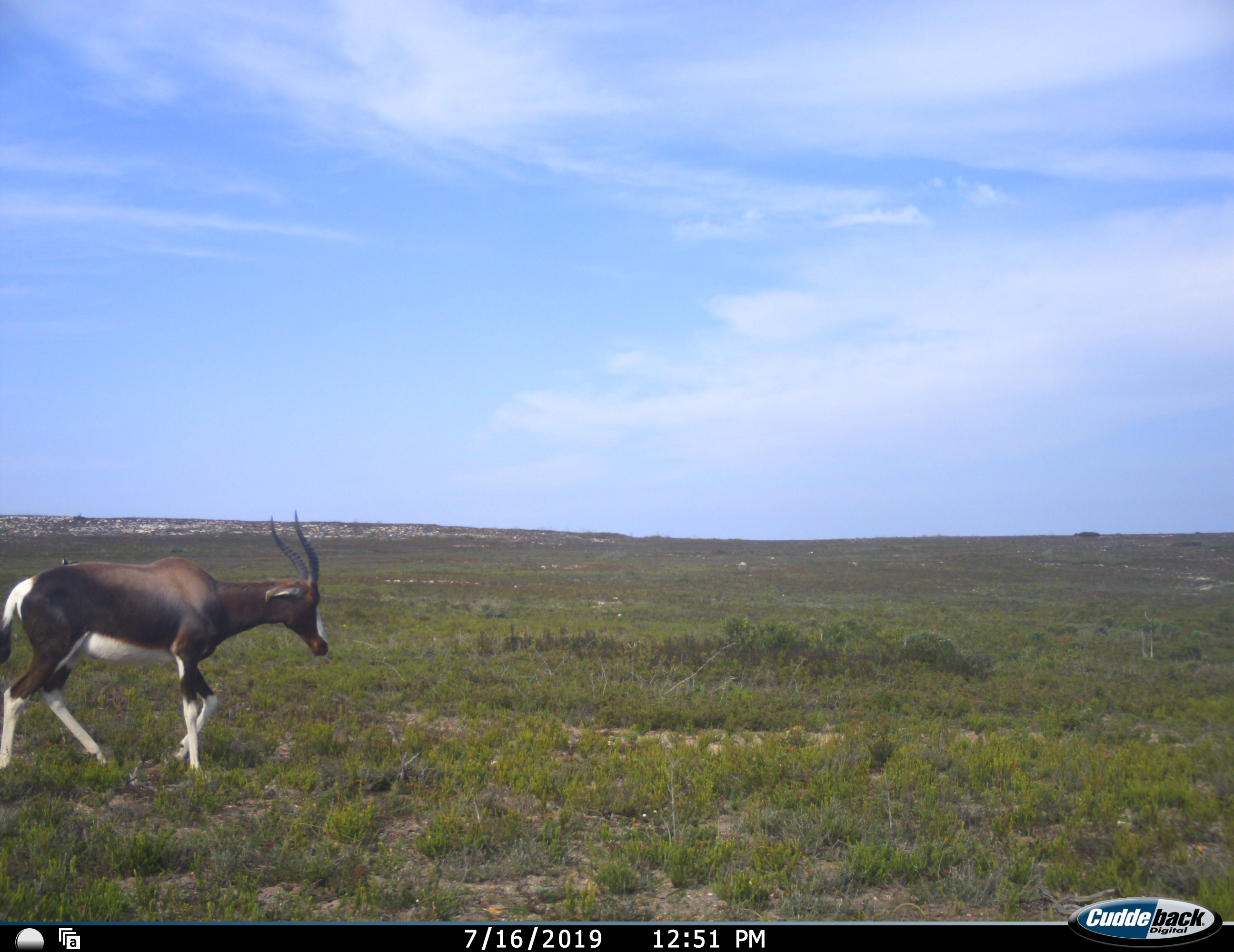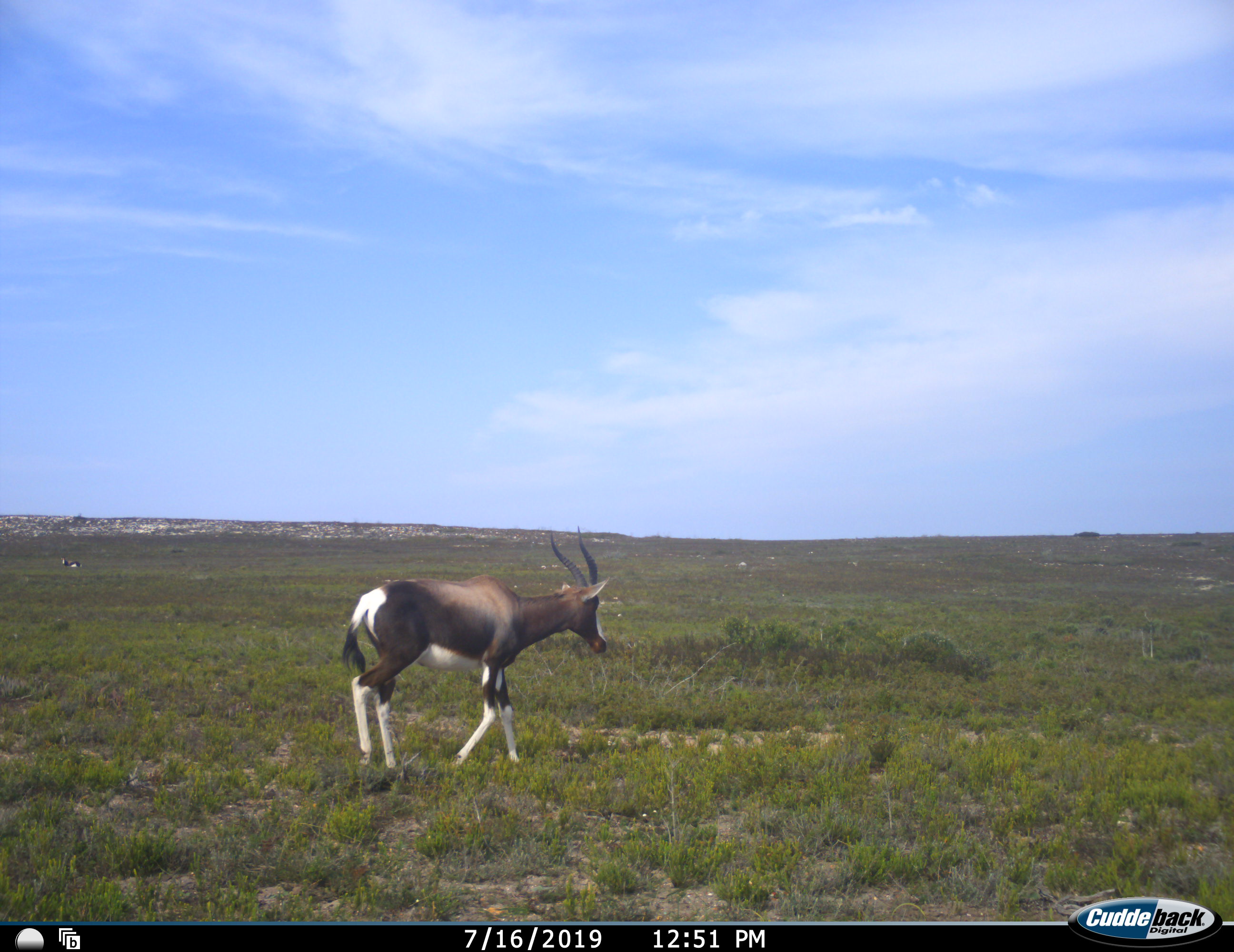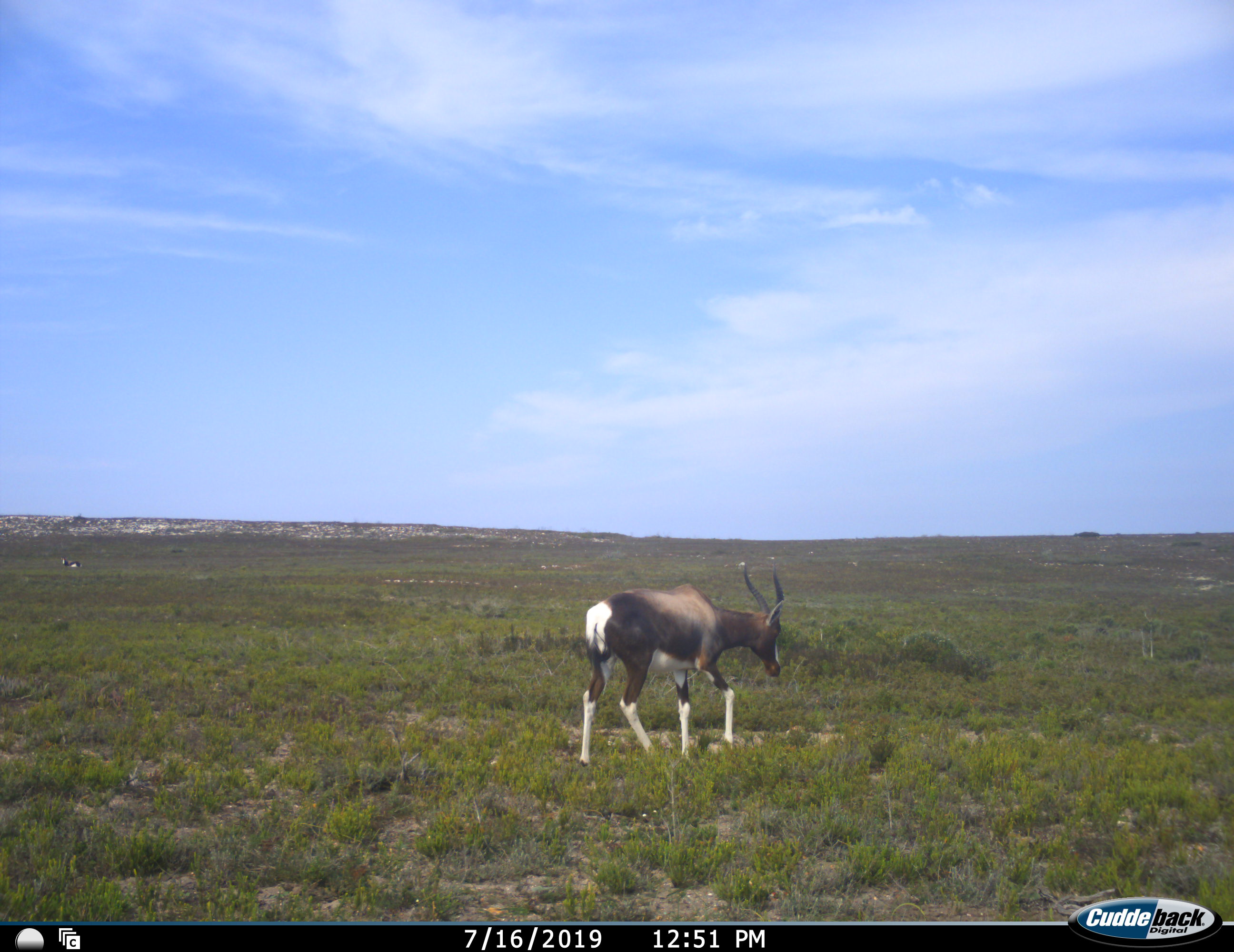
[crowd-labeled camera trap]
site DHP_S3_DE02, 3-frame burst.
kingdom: Animalia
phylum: Chordata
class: Mammalia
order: Artiodactyla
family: Bovidae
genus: Damaliscus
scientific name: Damaliscus pygargus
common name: bontebok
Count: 1.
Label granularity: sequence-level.